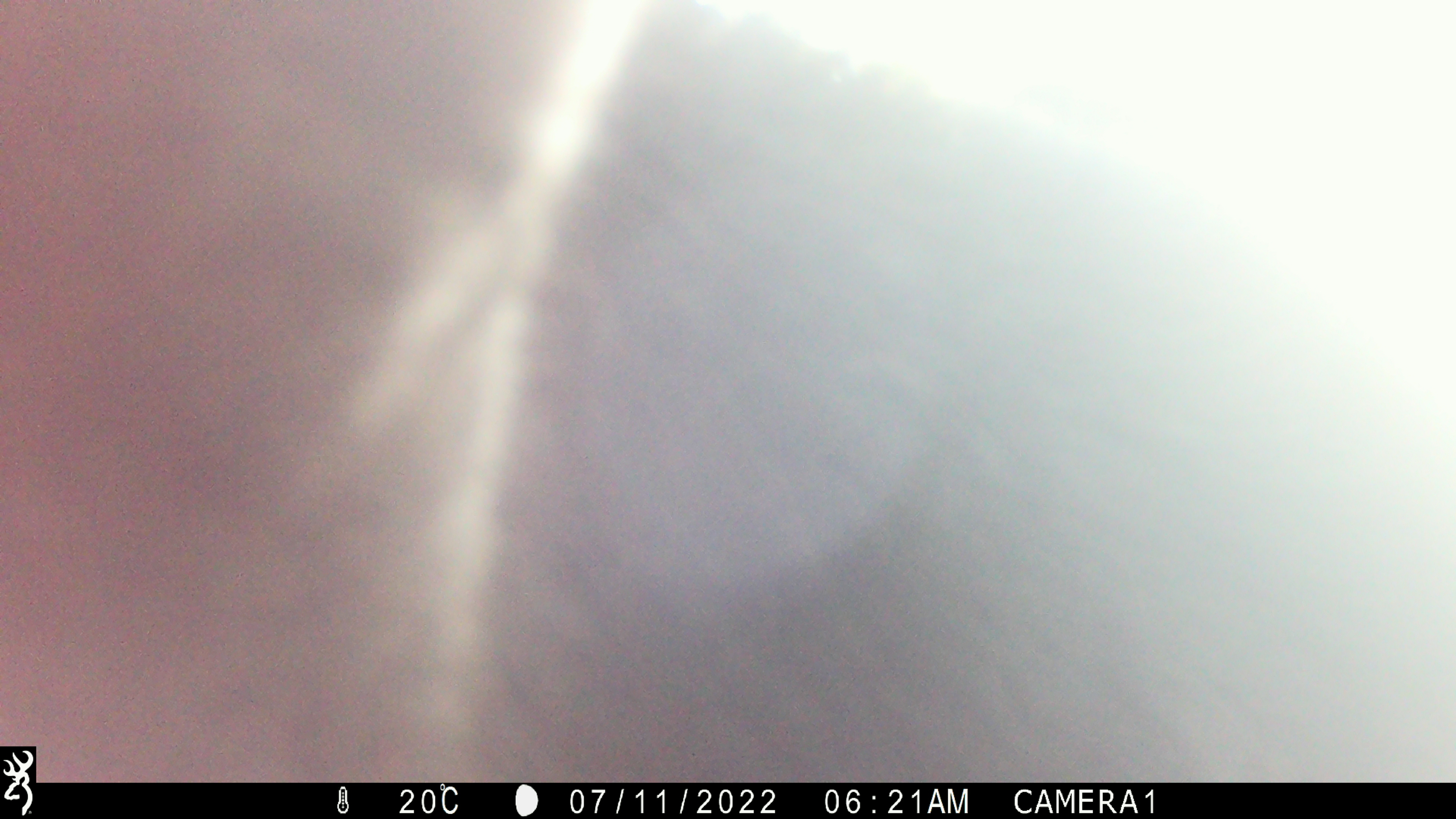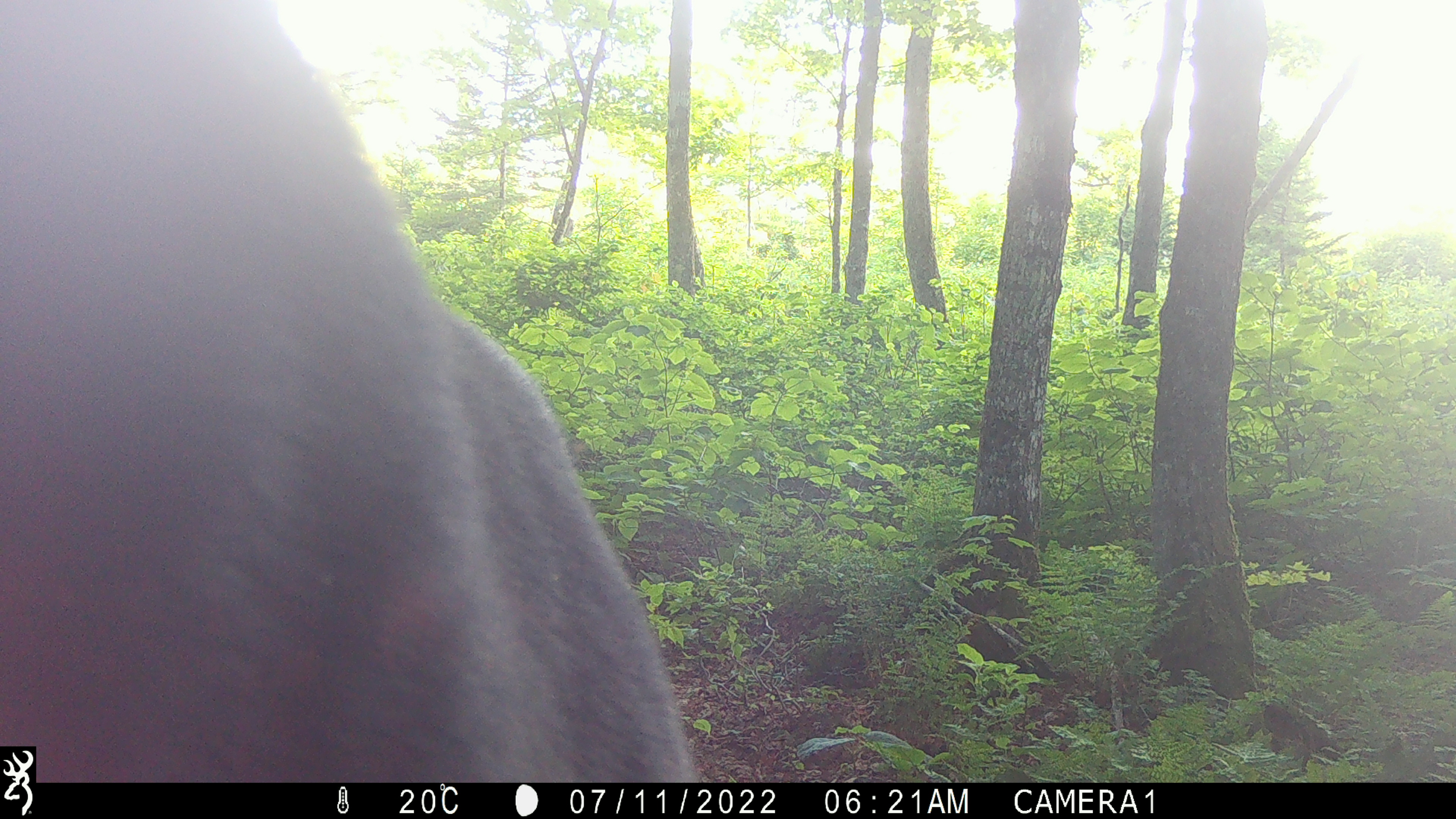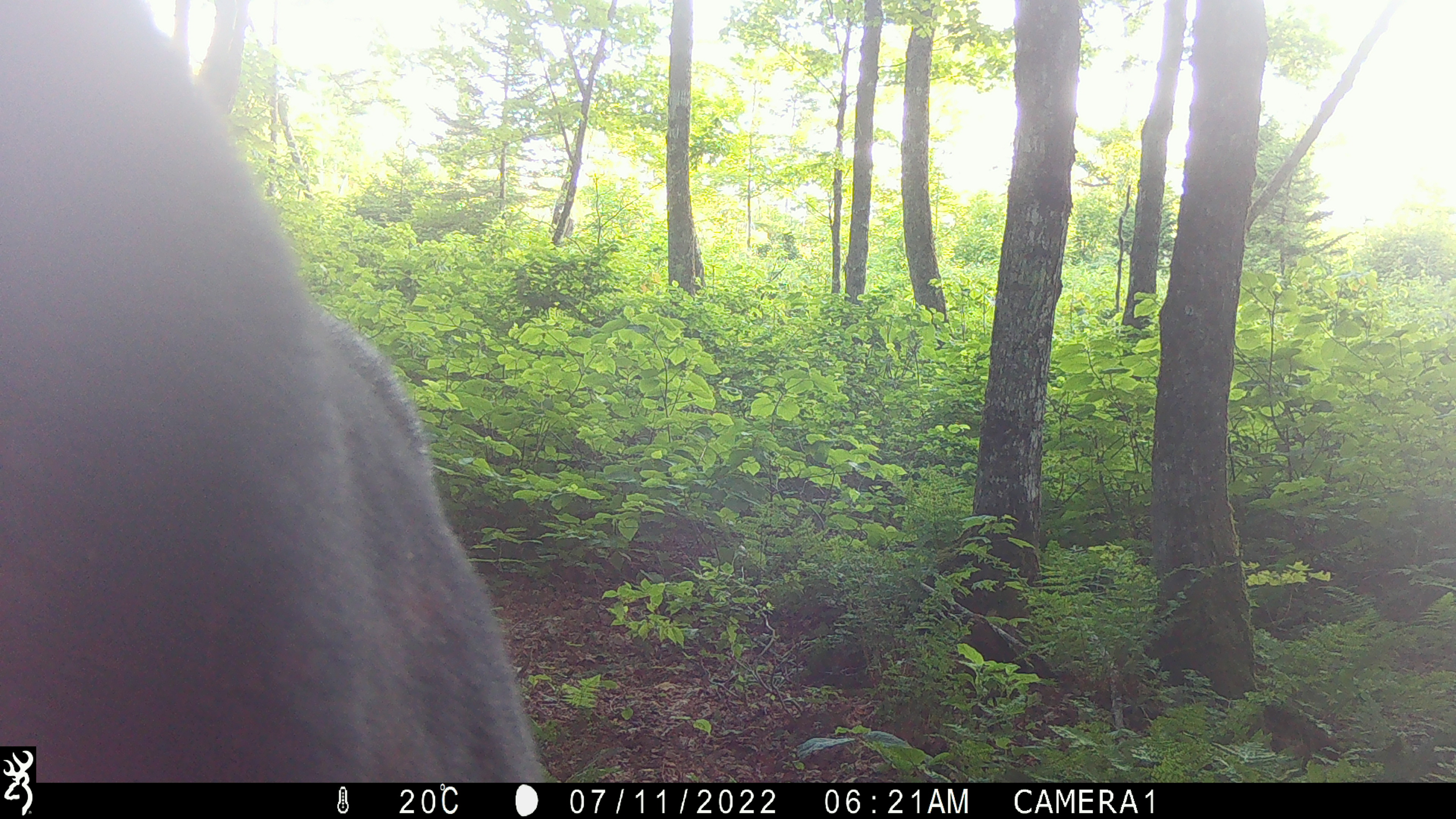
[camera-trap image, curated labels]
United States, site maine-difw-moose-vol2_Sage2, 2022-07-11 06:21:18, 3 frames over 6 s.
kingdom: Animalia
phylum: Chordata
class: Mammalia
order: Artiodactyla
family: Cervidae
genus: Alces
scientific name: Alces alces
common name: moose